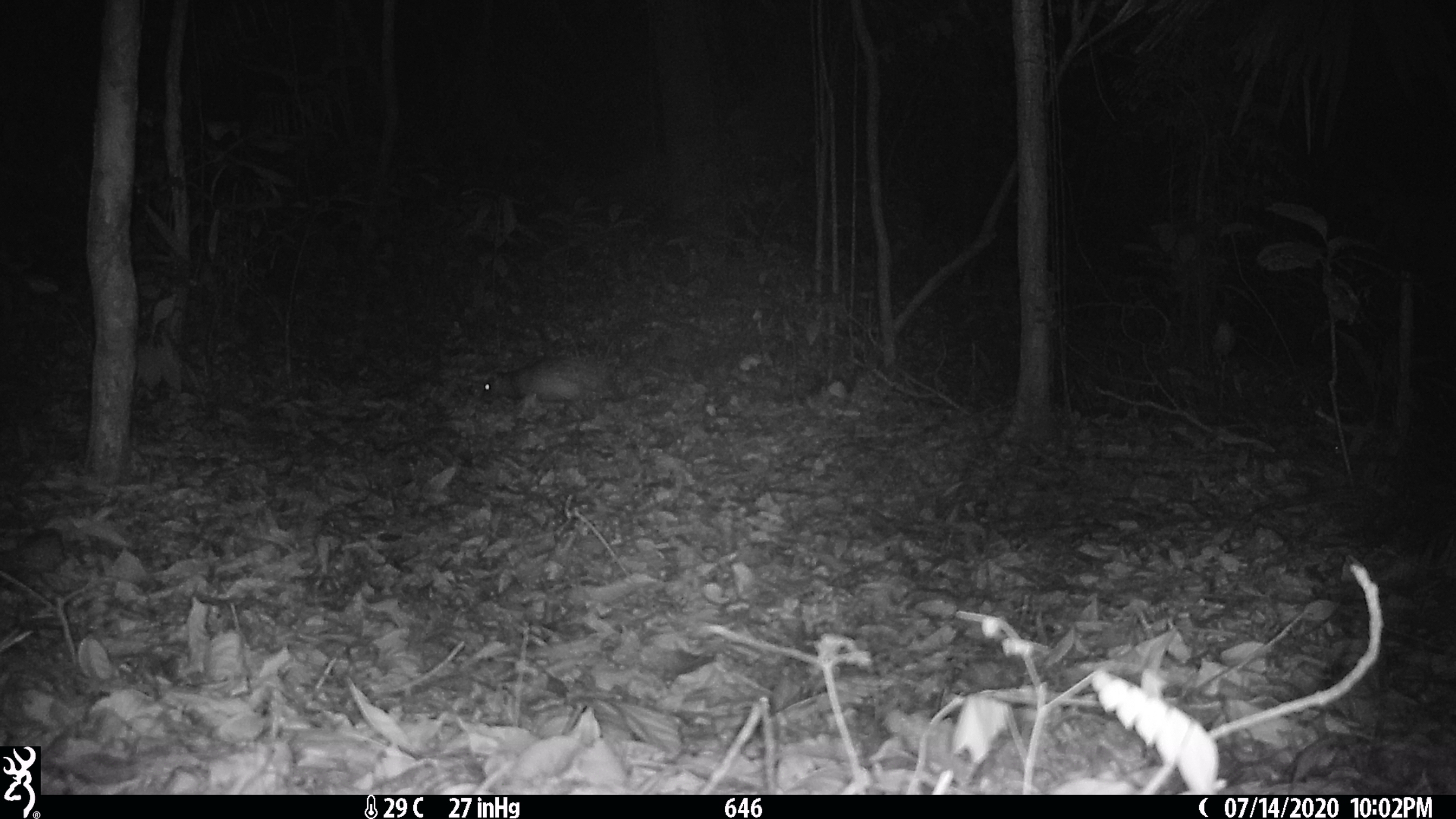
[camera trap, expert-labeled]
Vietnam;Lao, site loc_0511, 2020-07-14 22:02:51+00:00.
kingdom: Animalia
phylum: Chordata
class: Mammalia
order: Lagomorpha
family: Leporidae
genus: Nesolagus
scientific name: Nesolagus timminsi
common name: annamite striped rabbit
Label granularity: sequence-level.